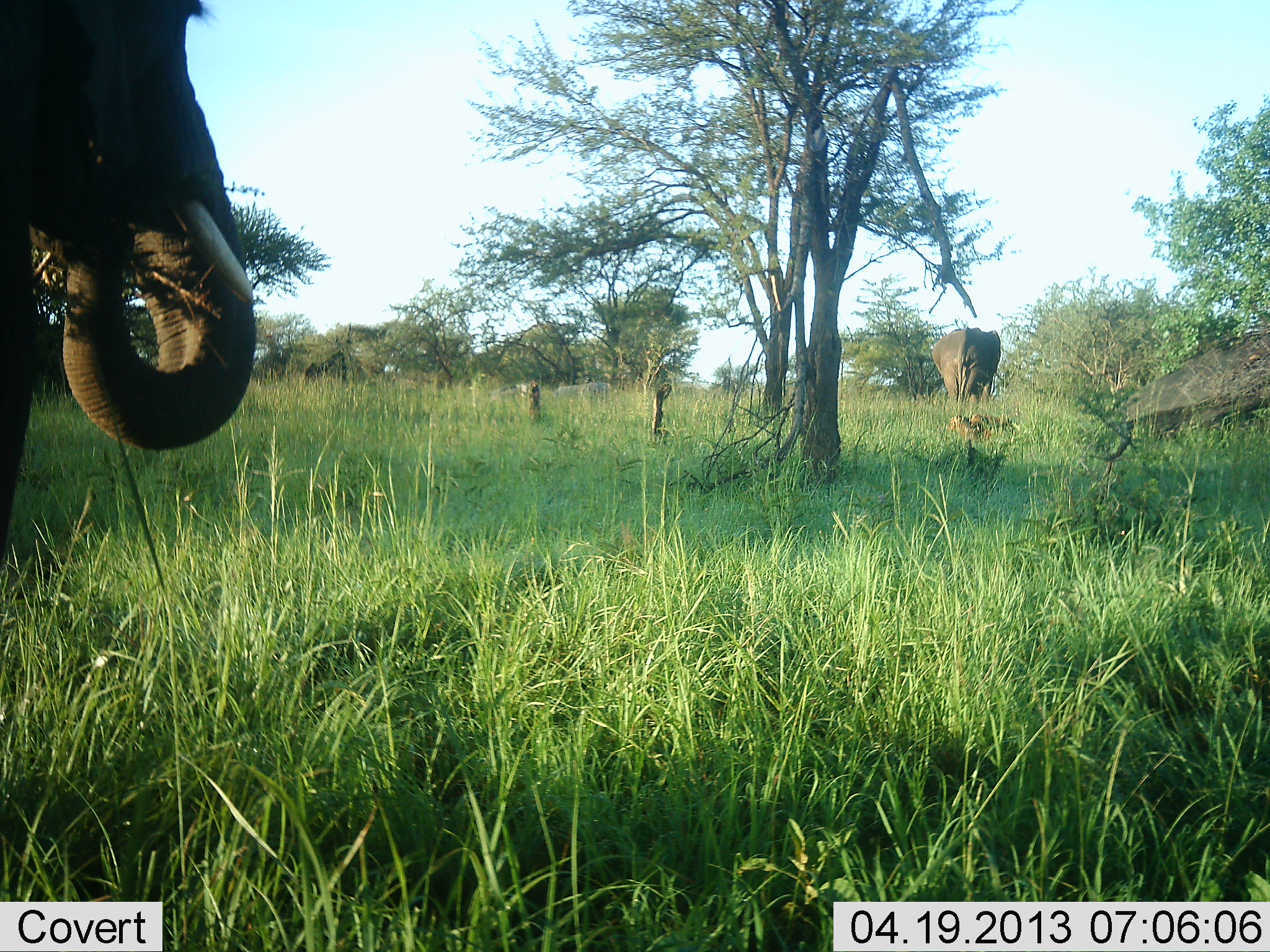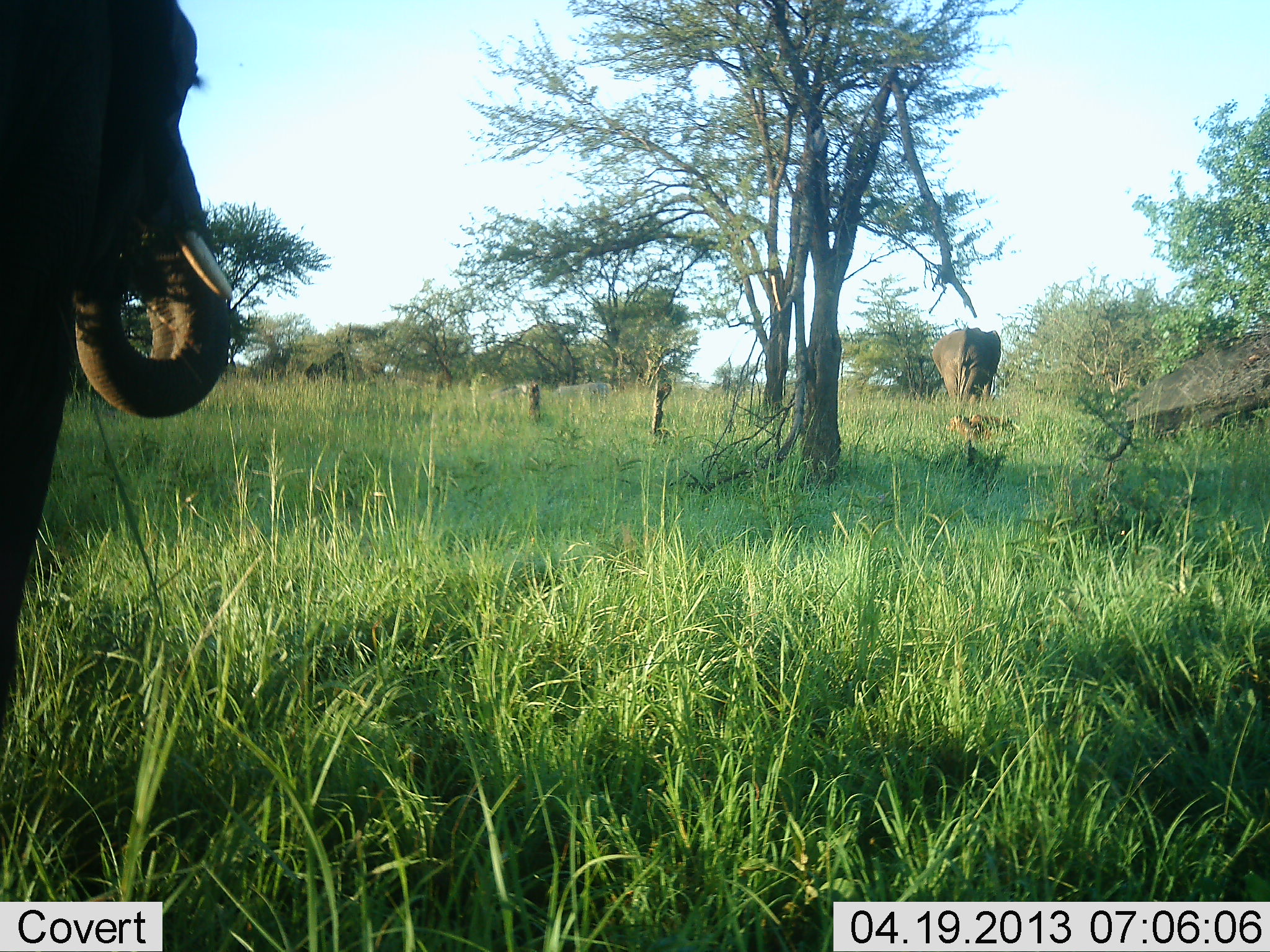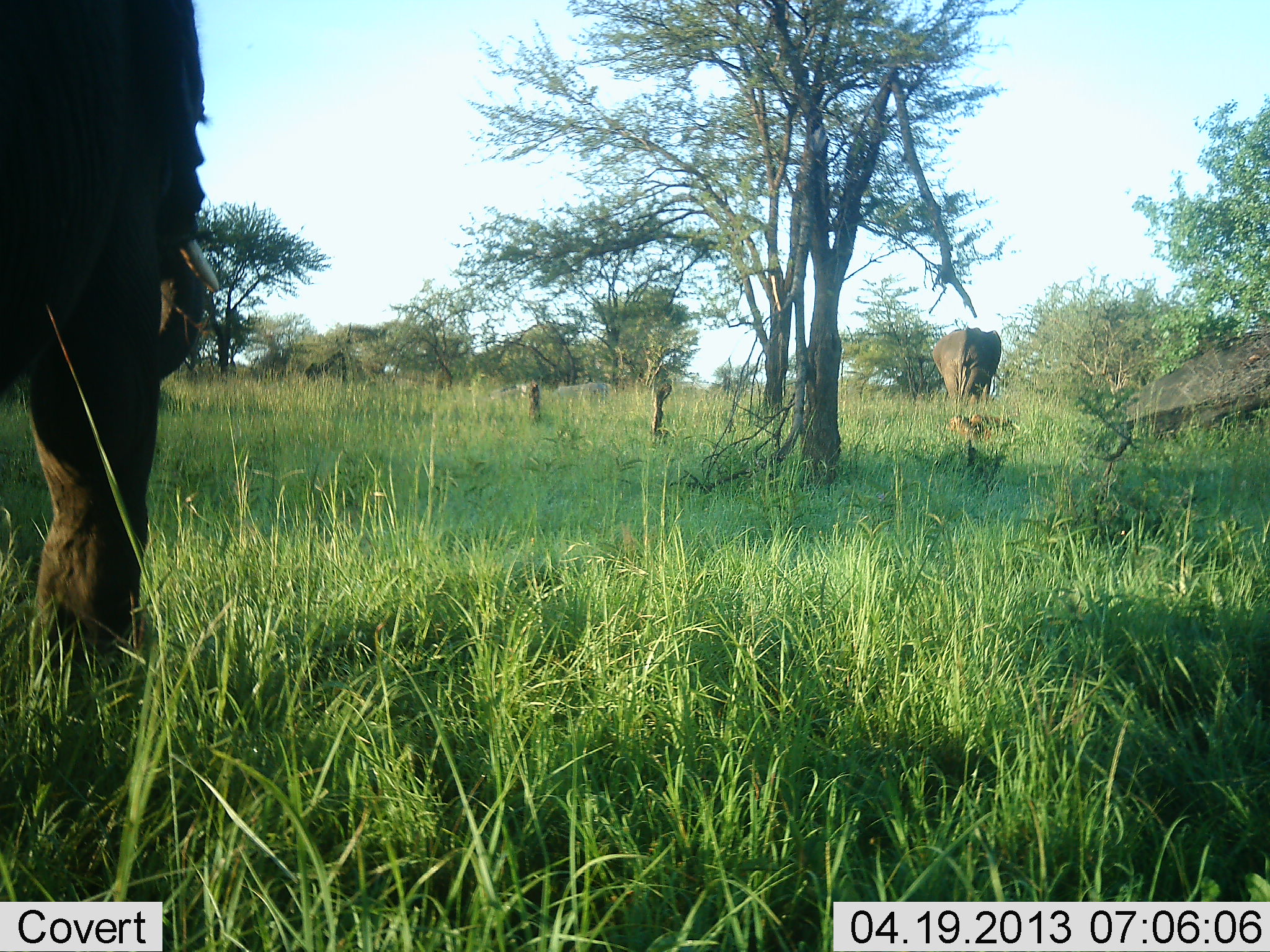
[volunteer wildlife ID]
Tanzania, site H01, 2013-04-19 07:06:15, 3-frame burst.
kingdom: Animalia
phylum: Chordata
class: Mammalia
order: Proboscidea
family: Elephantidae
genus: Loxodonta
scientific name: Loxodonta africana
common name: african bush elephant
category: elephant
Elephant (african bush elephant) (Loxodonta africana), count 2. Behavior (volunteer vote fractions): standing 70%, resting 0%, moving 30%, interacting 0%. Young present (vote fraction): 0%. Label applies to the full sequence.